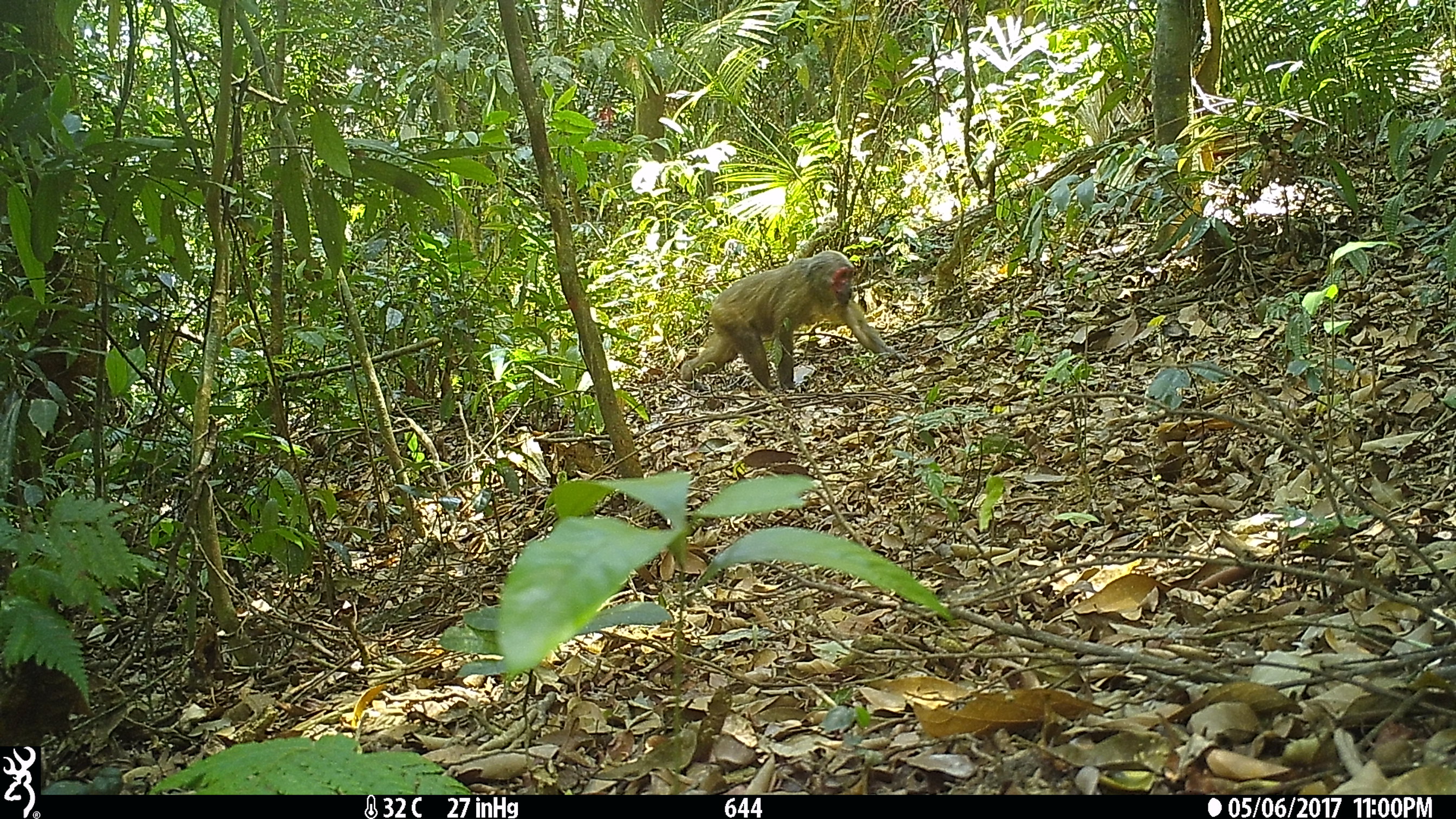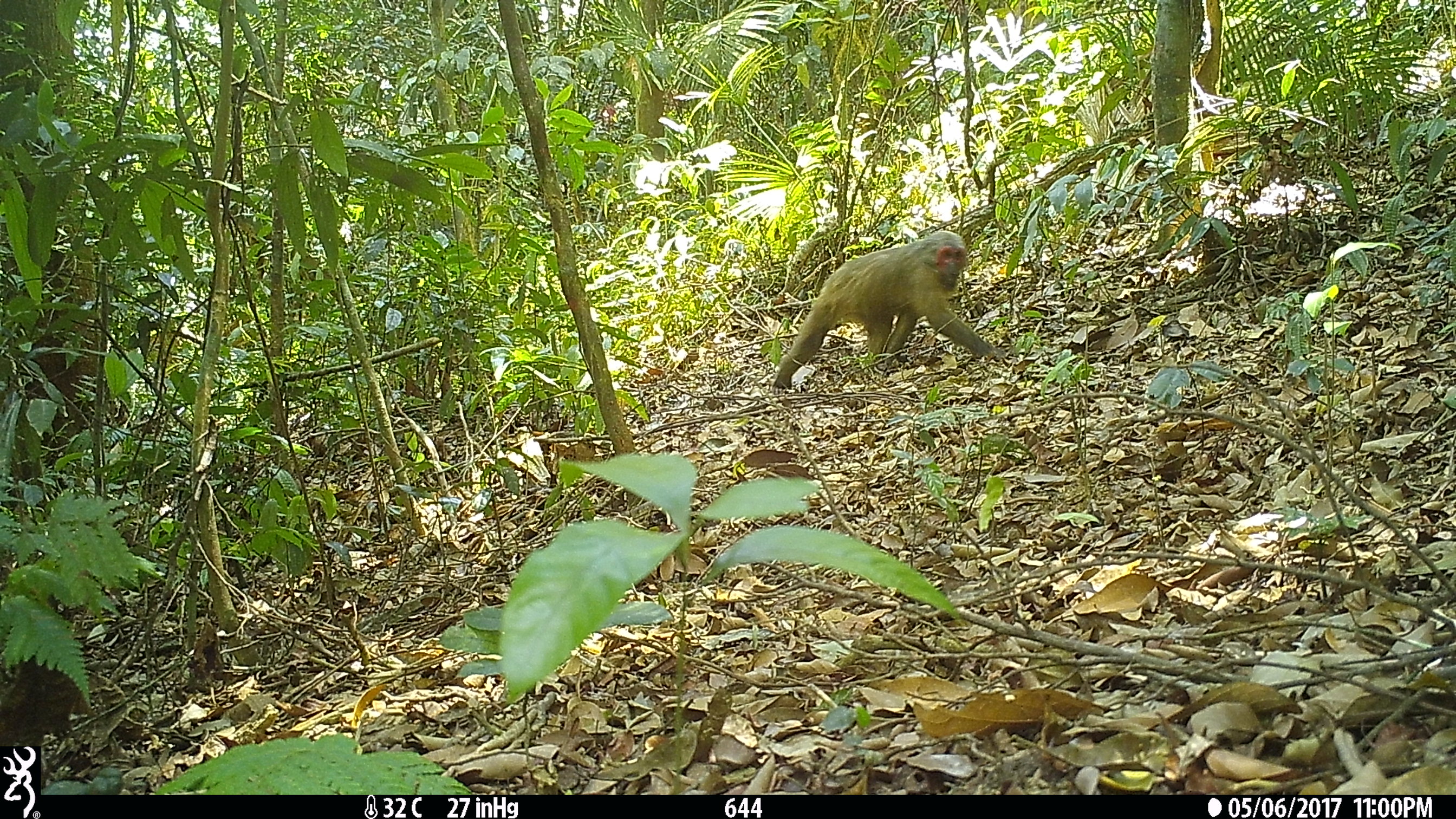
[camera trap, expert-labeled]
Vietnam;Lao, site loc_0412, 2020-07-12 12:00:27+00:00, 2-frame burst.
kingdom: Animalia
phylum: Chordata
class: Mammalia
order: Primates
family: Cercopithecidae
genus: Macaca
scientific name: Macaca arctoides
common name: stump-tailed macaque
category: stump tailed macaque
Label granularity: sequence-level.